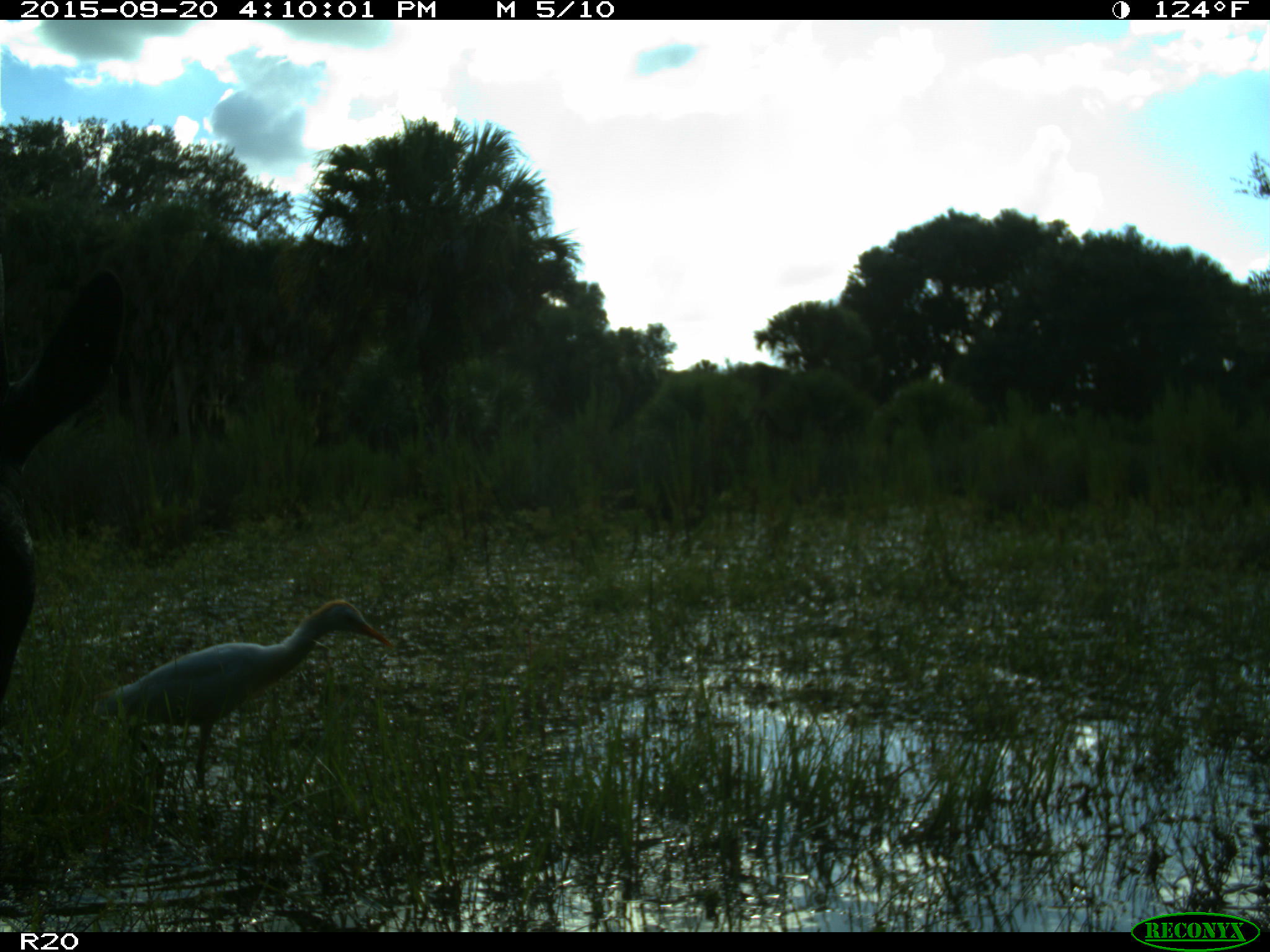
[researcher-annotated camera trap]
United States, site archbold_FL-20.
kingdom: Animalia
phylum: Chordata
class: Mammalia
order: Artiodactyla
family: Bovidae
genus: Bos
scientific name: Bos taurus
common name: domestic cow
Bos taurus (domestic cow).